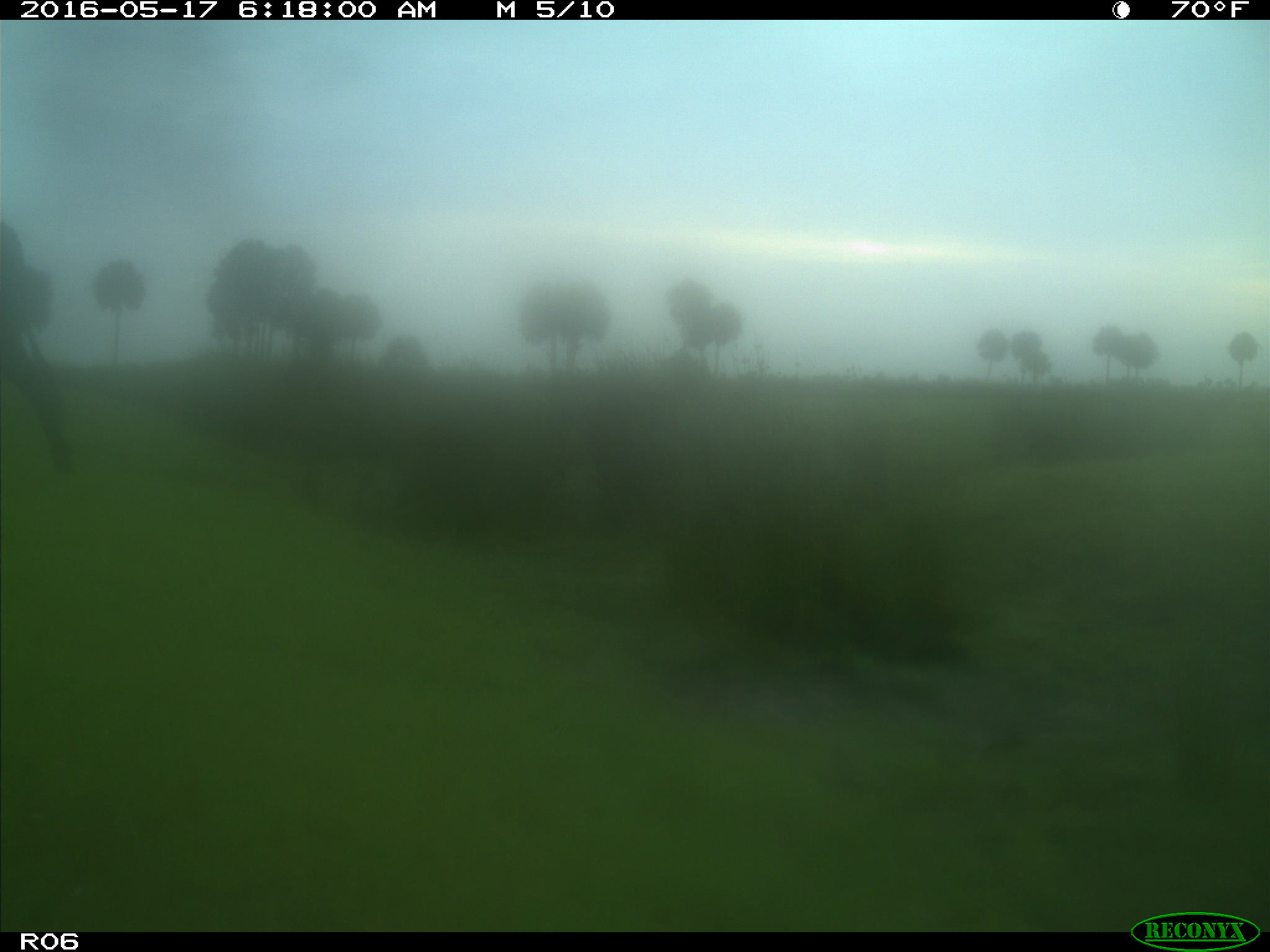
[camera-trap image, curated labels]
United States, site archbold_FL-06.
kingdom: Animalia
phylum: Chordata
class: Mammalia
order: Artiodactyla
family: Bovidae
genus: Bos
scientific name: Bos taurus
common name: domestic cow